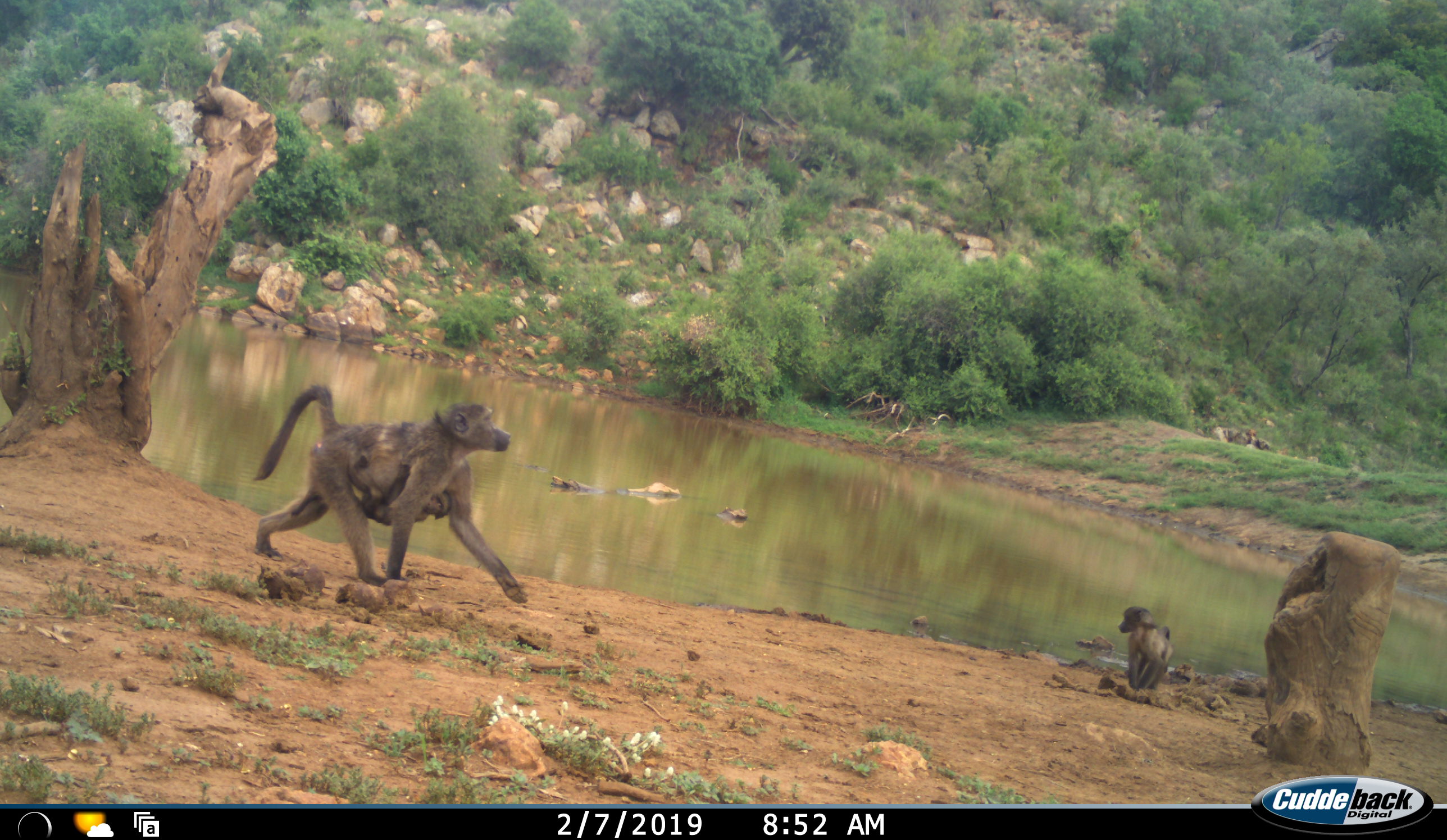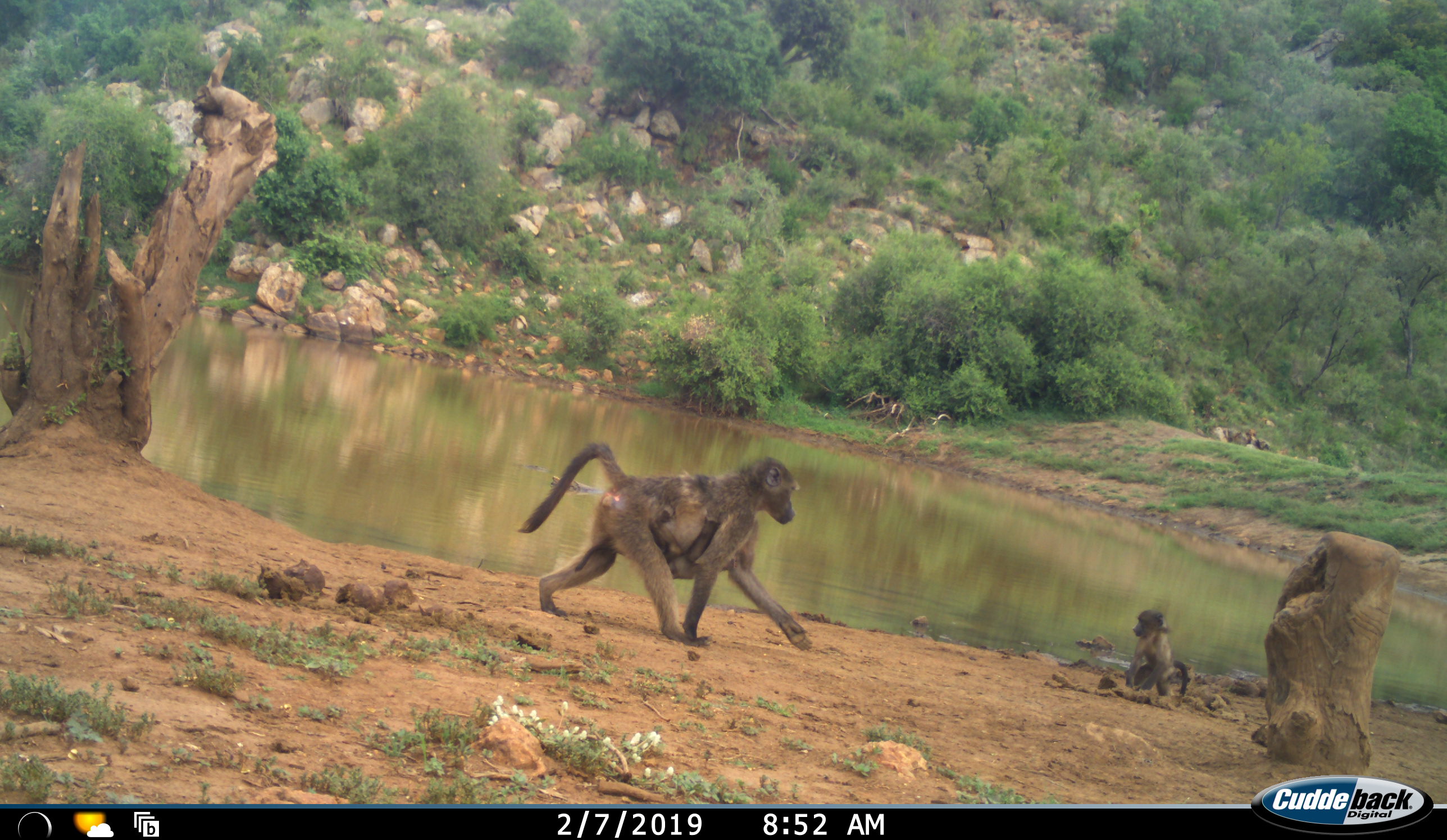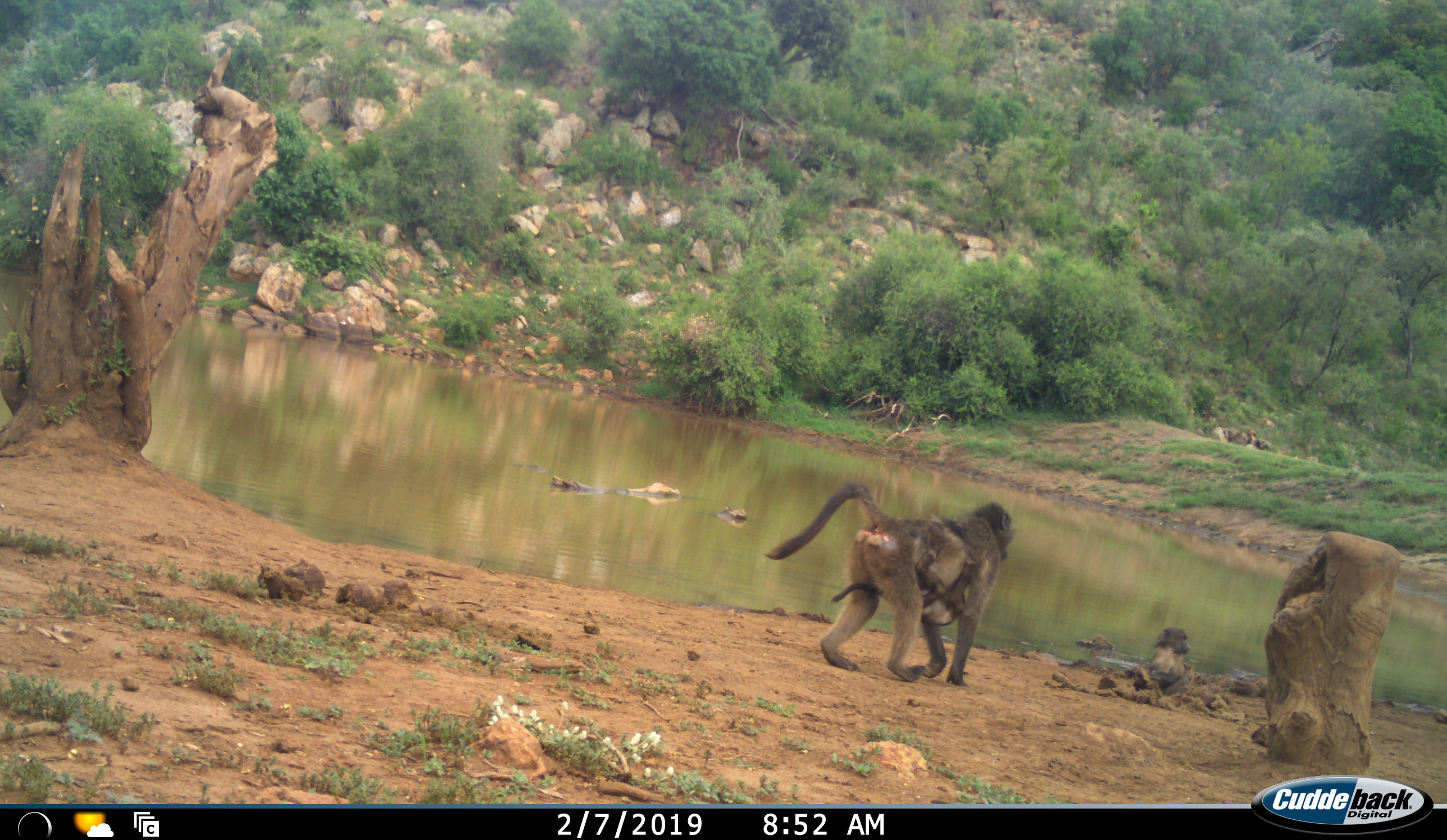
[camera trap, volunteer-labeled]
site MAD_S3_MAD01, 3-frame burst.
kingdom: Animalia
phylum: Chordata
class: Mammalia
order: Primates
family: Cercopithecidae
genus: Papio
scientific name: Papio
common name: baboon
Baboon (Papio), count 3. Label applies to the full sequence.